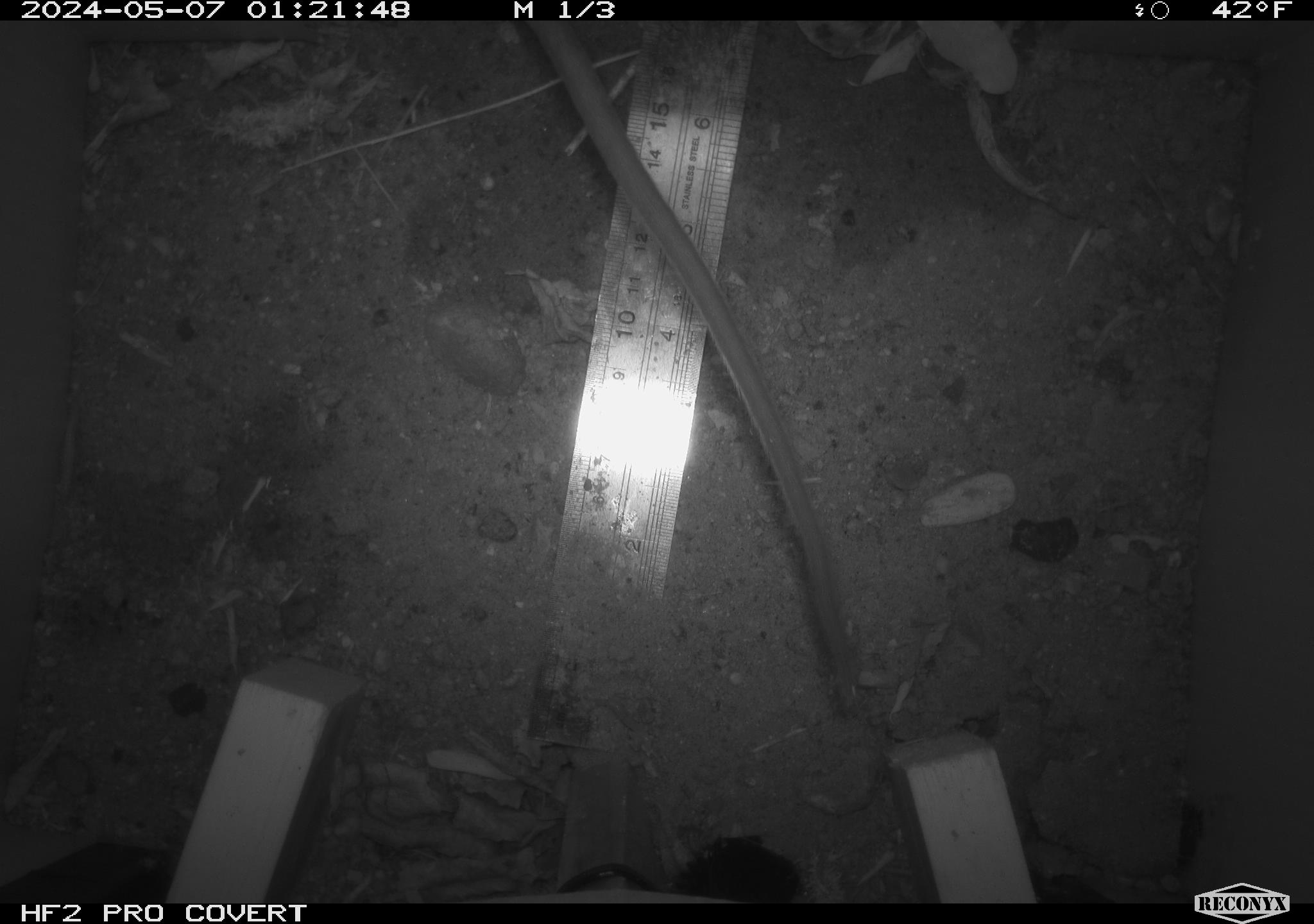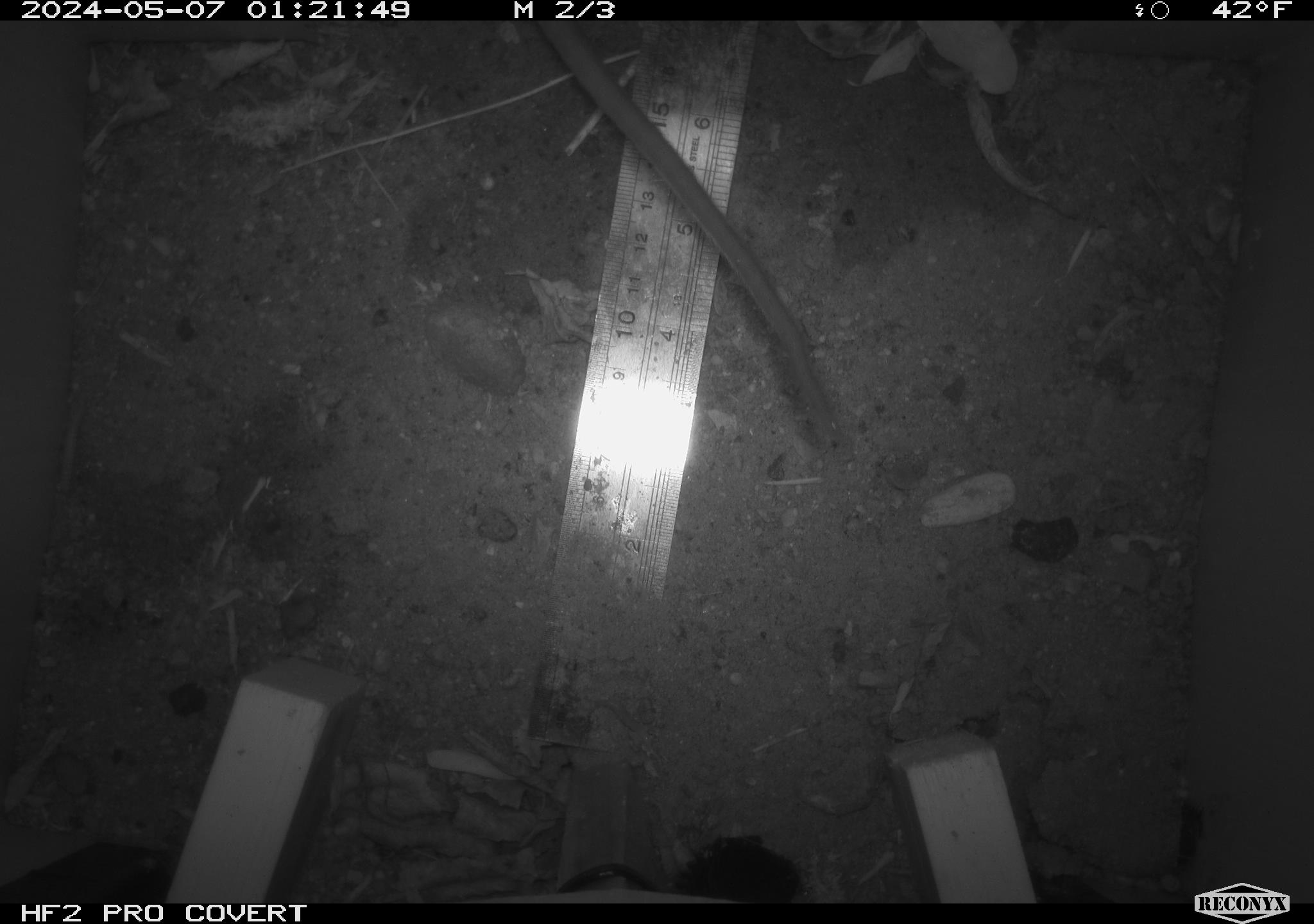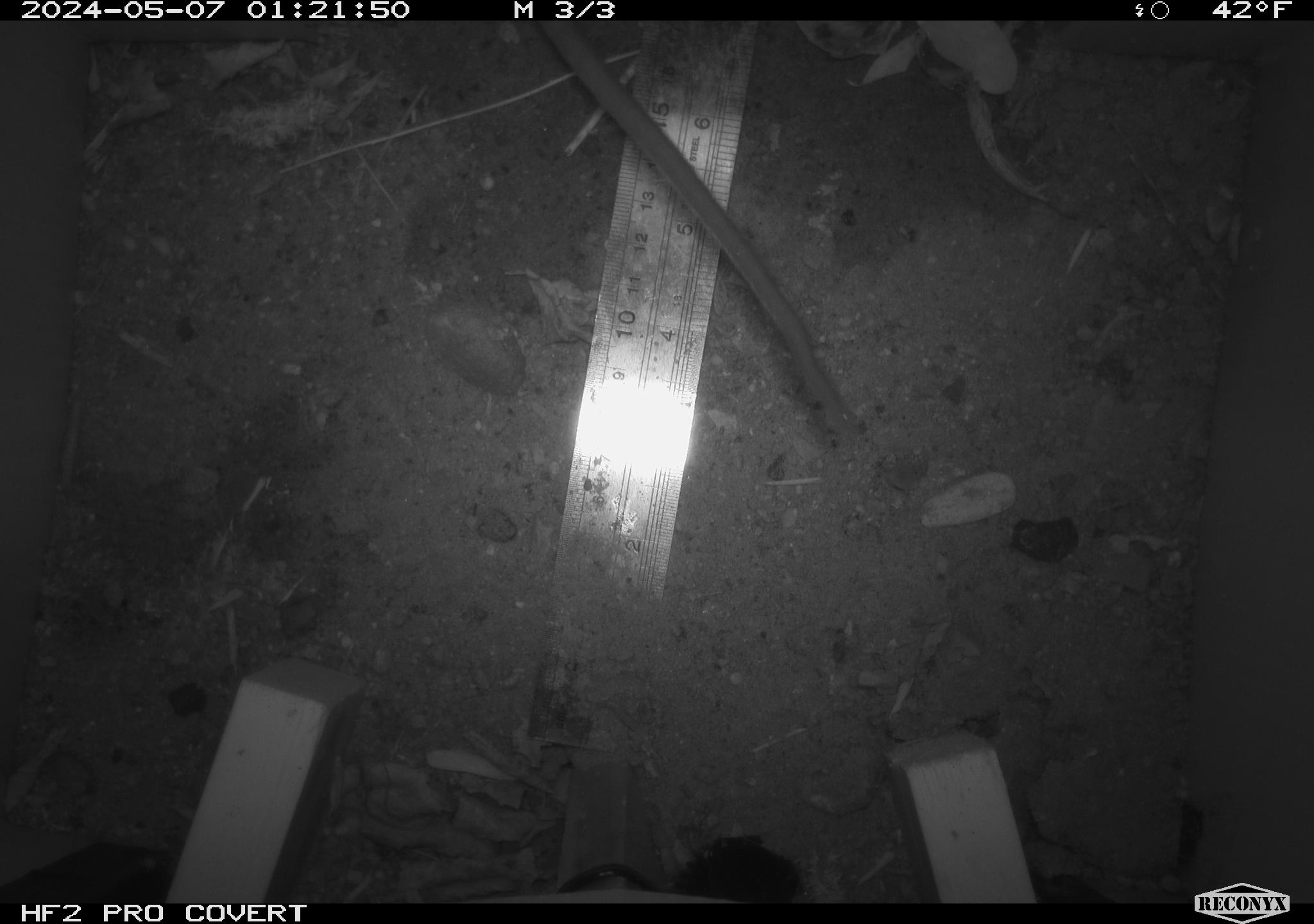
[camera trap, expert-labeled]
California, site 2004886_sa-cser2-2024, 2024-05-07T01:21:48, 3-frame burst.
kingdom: Animalia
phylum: Chordata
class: Mammalia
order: Rodentia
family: Muridae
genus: Rattus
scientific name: Rattus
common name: rat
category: rattus species